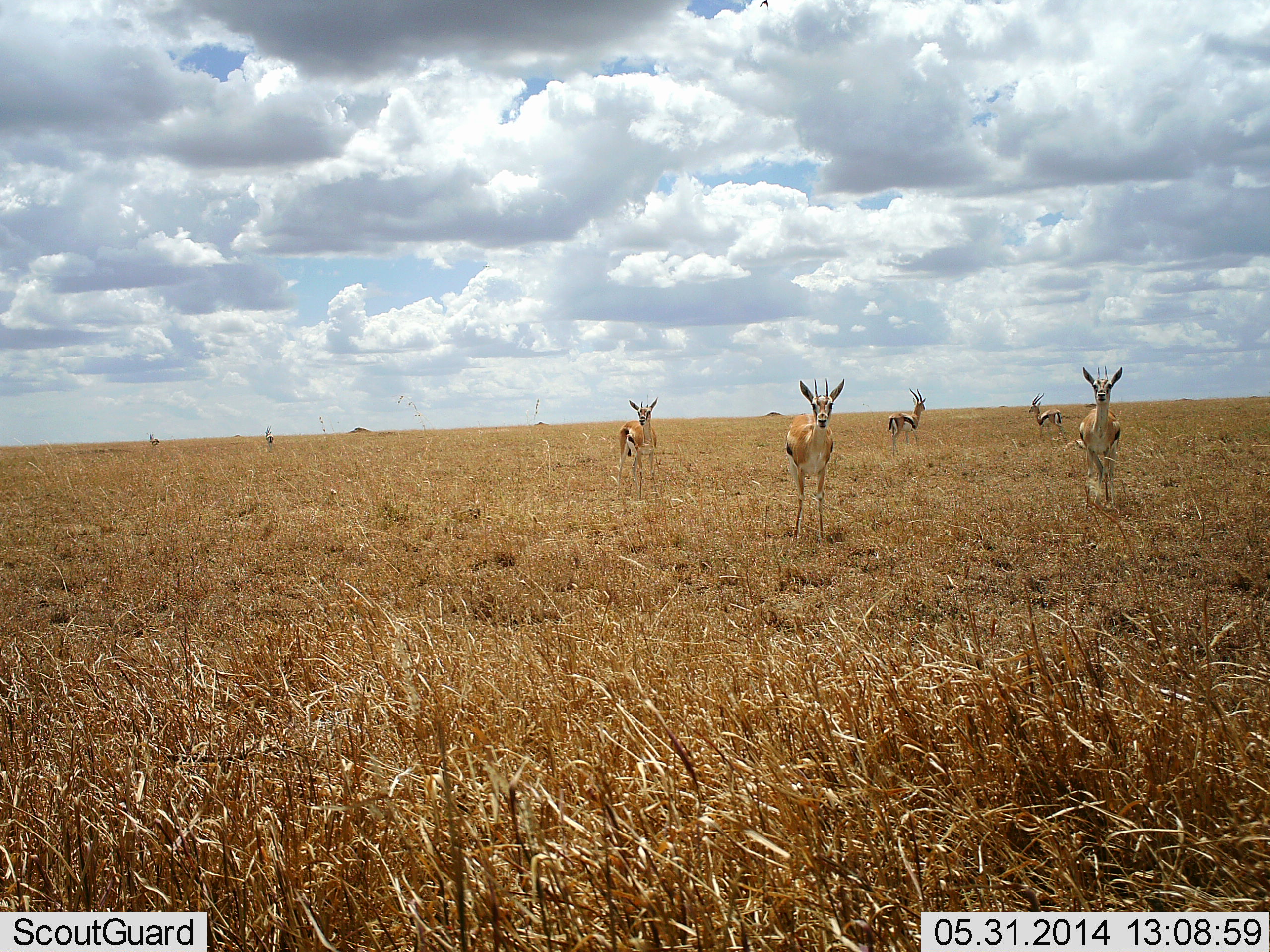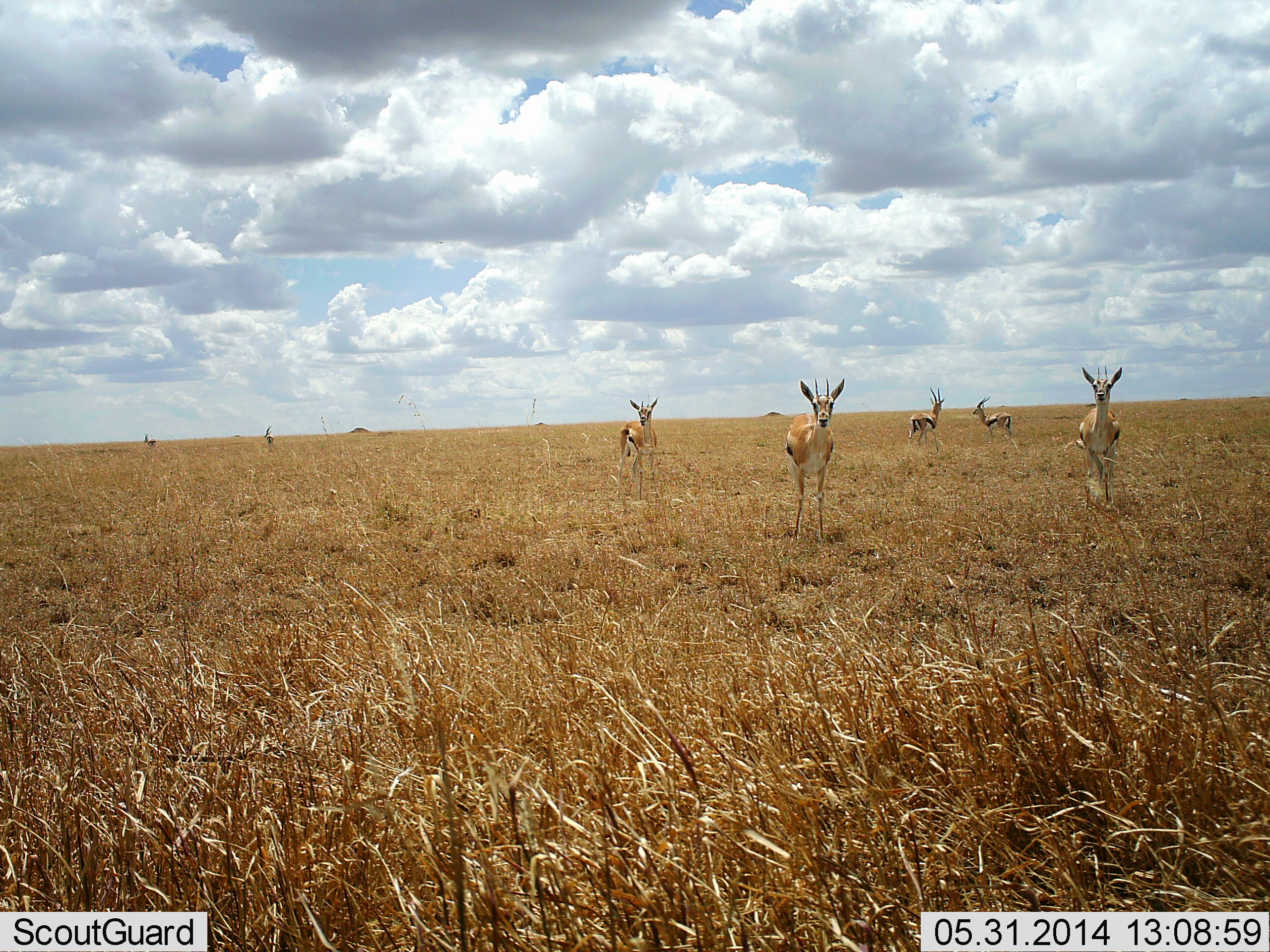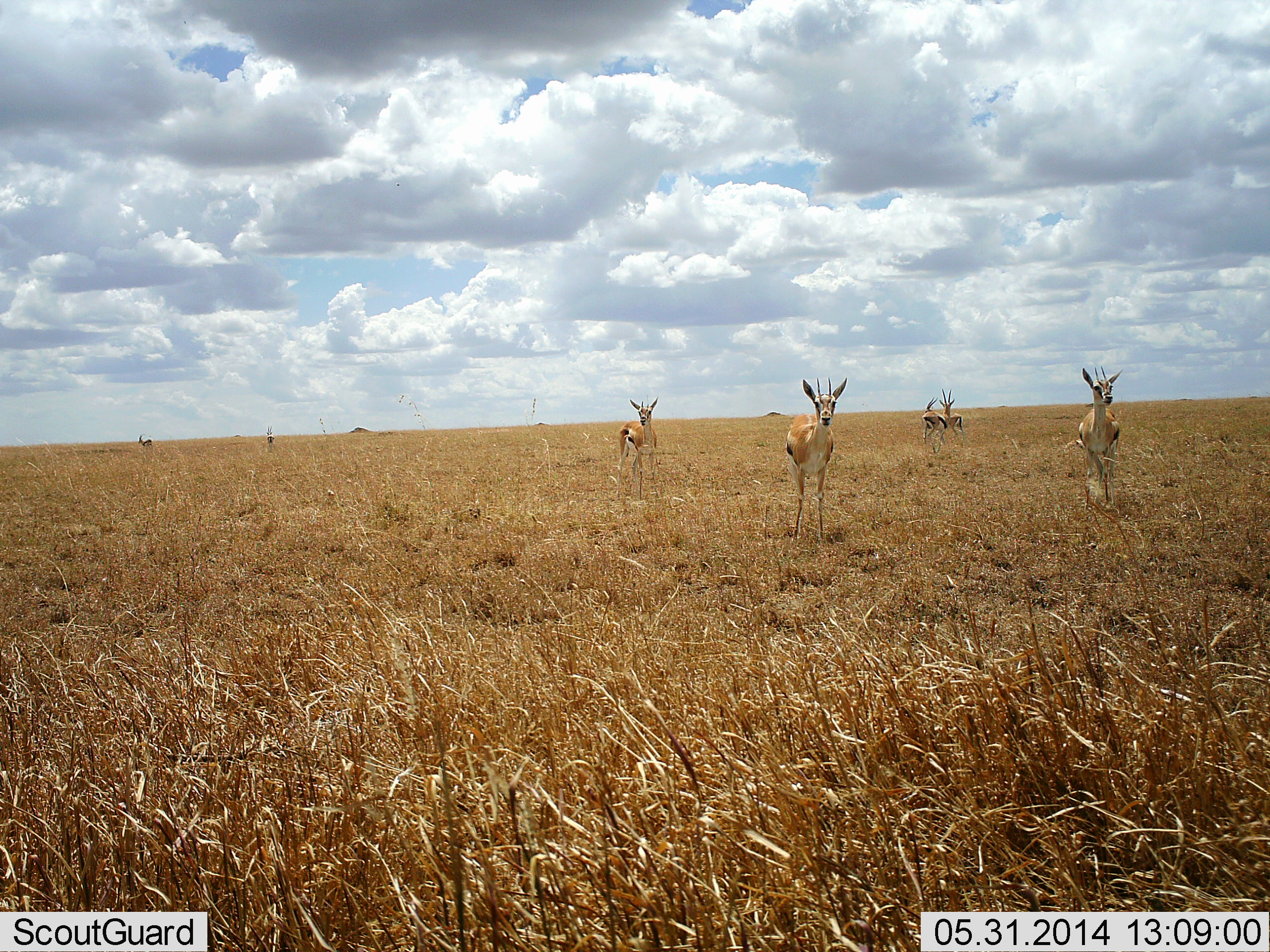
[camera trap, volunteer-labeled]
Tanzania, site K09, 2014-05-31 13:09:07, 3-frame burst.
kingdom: Animalia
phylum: Chordata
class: Mammalia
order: Artiodactyla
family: Bovidae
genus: Eudorcas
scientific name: Eudorcas thomsonii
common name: thomson's gazelle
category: gazellethomsons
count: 7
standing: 90%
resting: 0%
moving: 70%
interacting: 10%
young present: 0%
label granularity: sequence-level